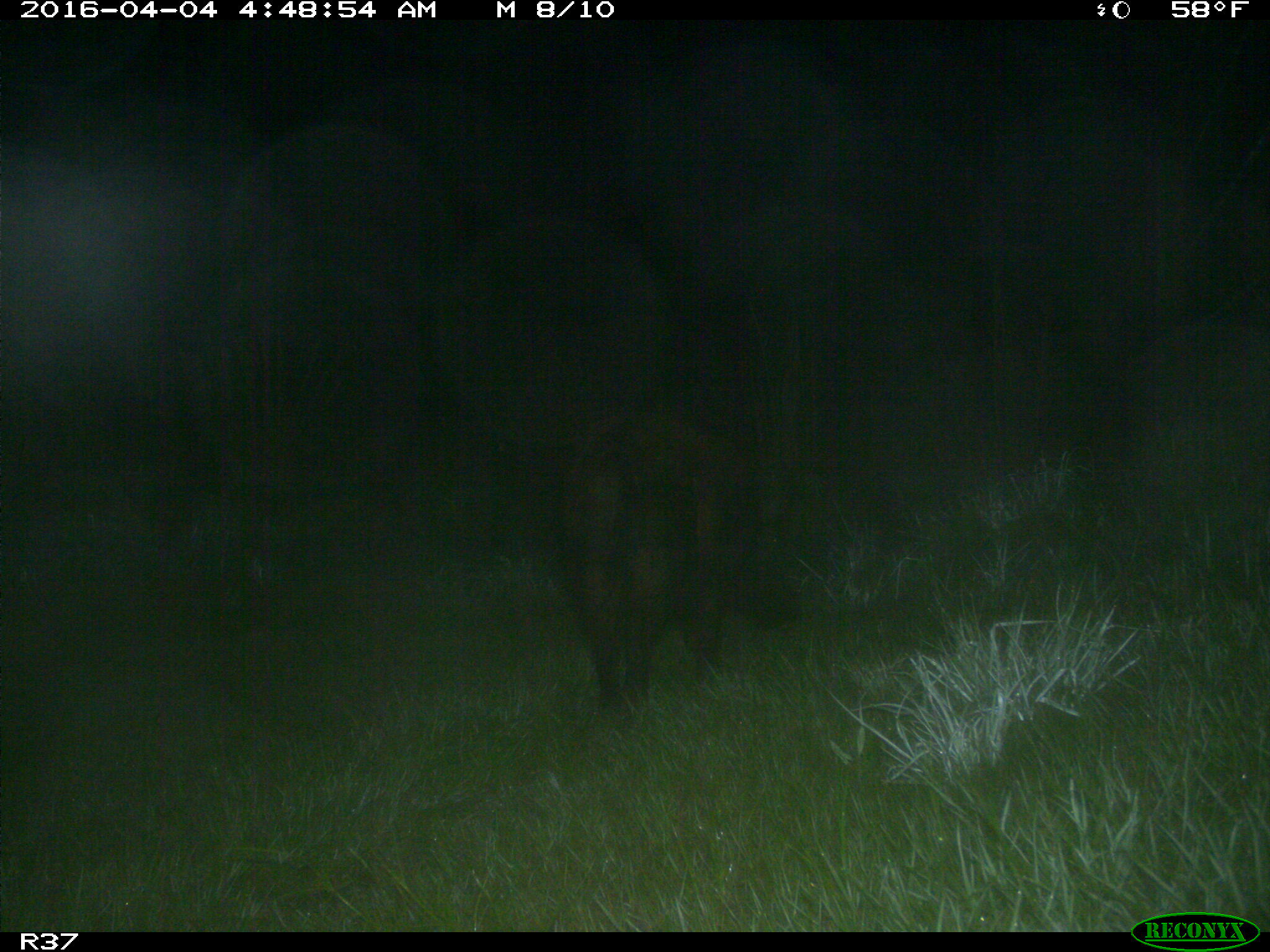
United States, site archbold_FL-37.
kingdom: Animalia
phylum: Chordata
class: Mammalia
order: Artiodactyla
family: Suidae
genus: Sus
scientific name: Sus scrofa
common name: wild boar